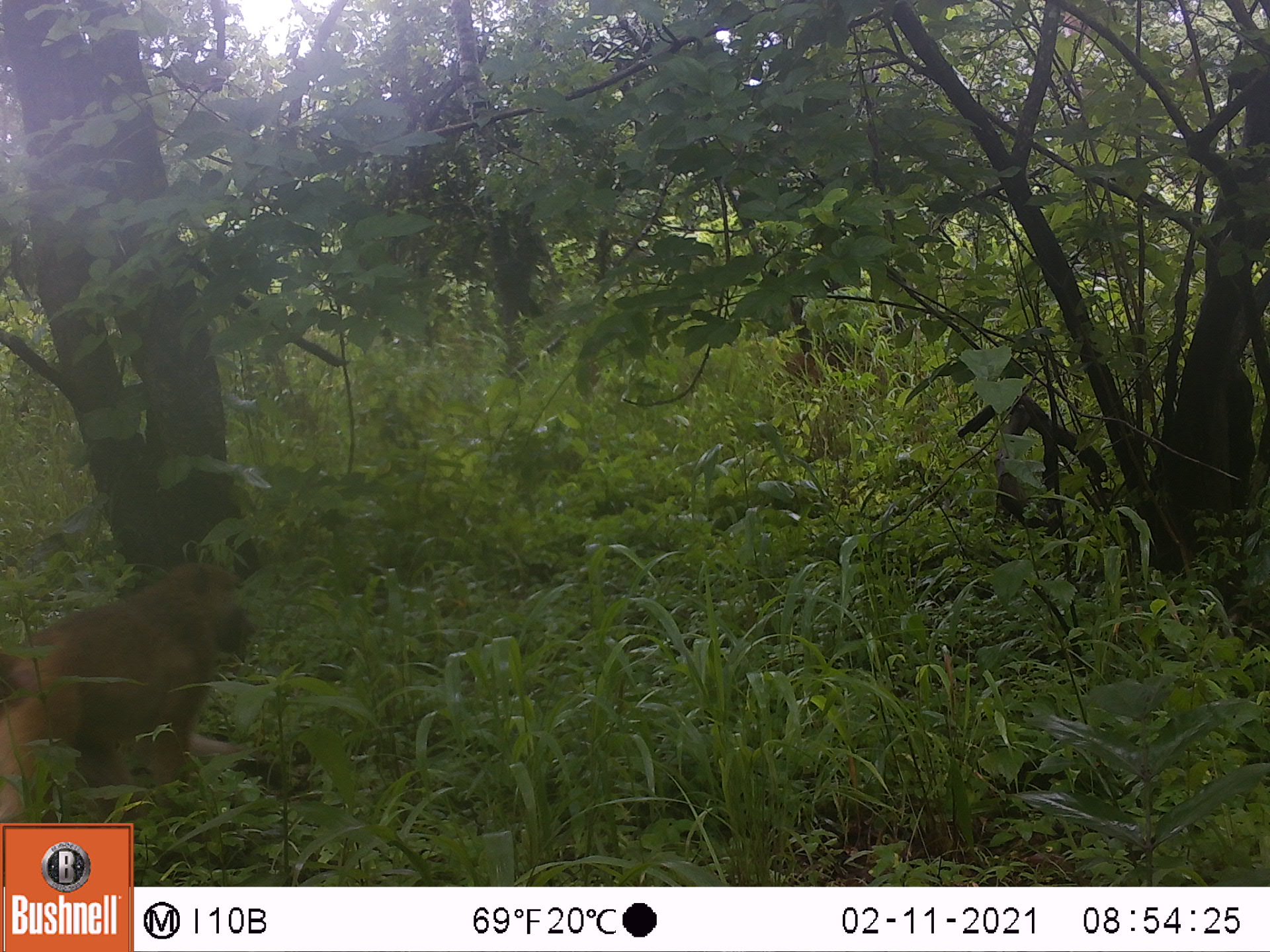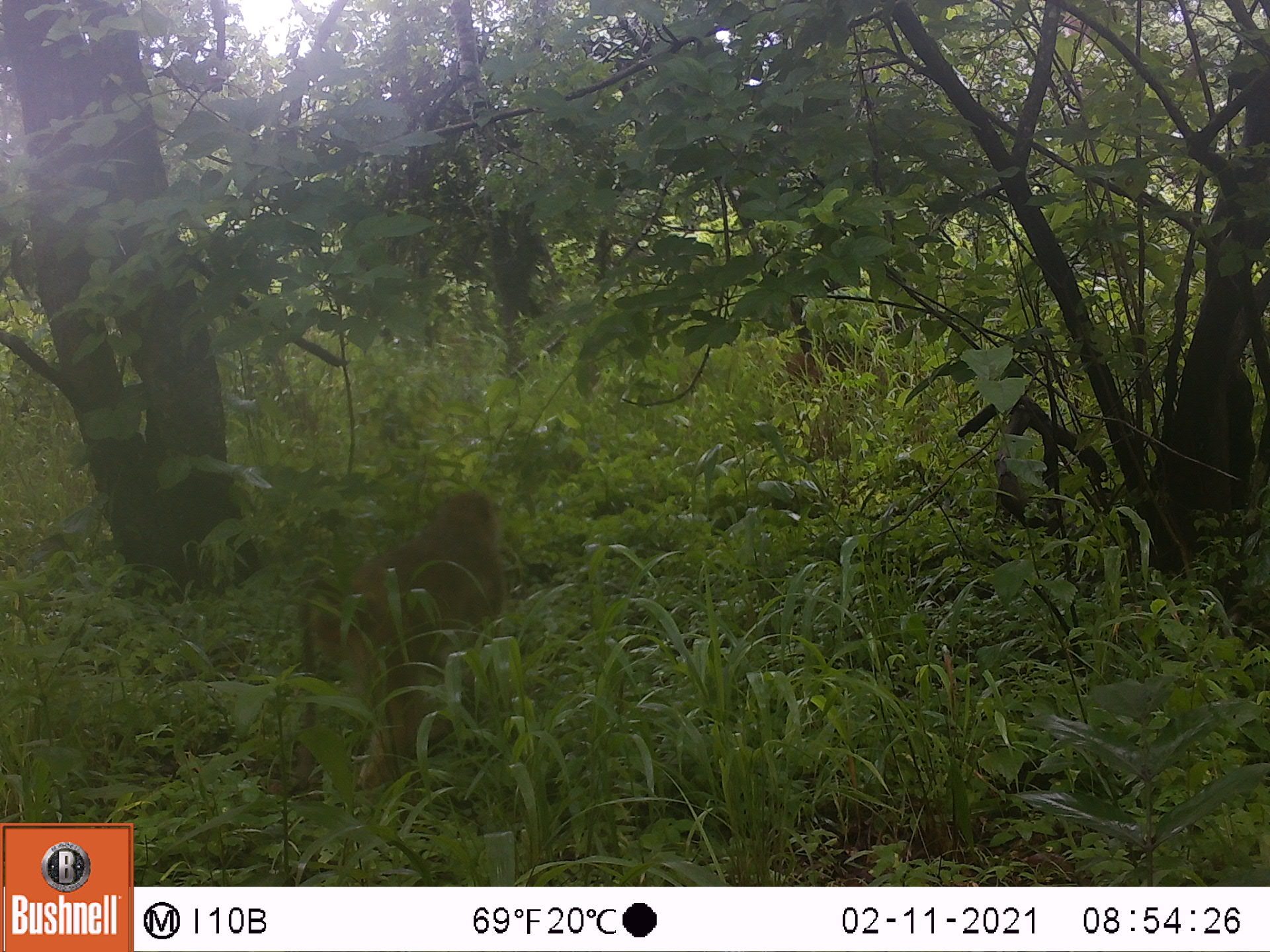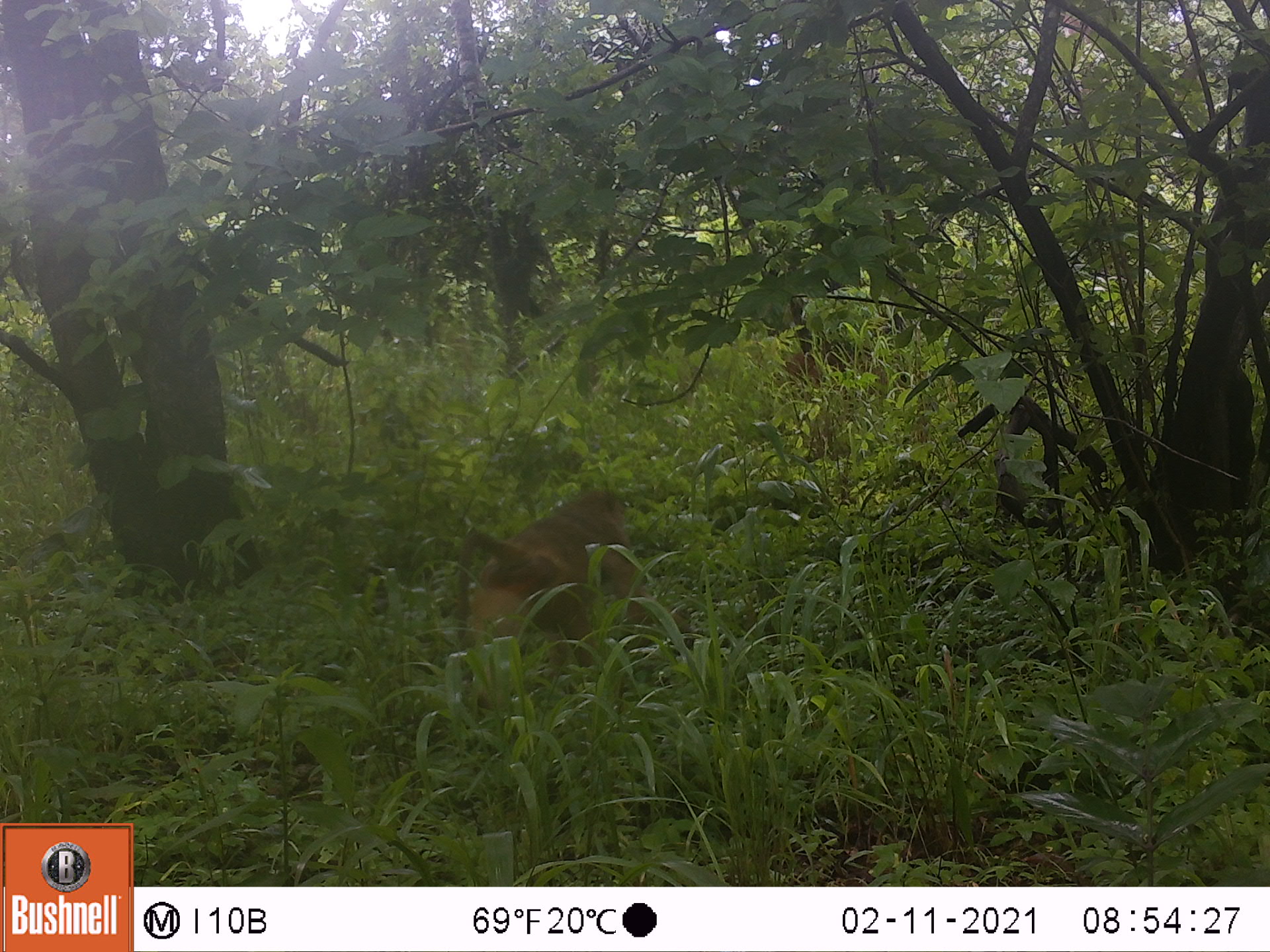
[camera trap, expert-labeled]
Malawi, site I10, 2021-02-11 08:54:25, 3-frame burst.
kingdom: Animalia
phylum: Chordata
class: Mammalia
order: Primates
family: Cercopithecidae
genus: Papio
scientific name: Papio cynocephalus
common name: yellow baboon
Yellow baboon (Papio cynocephalus), count 1.